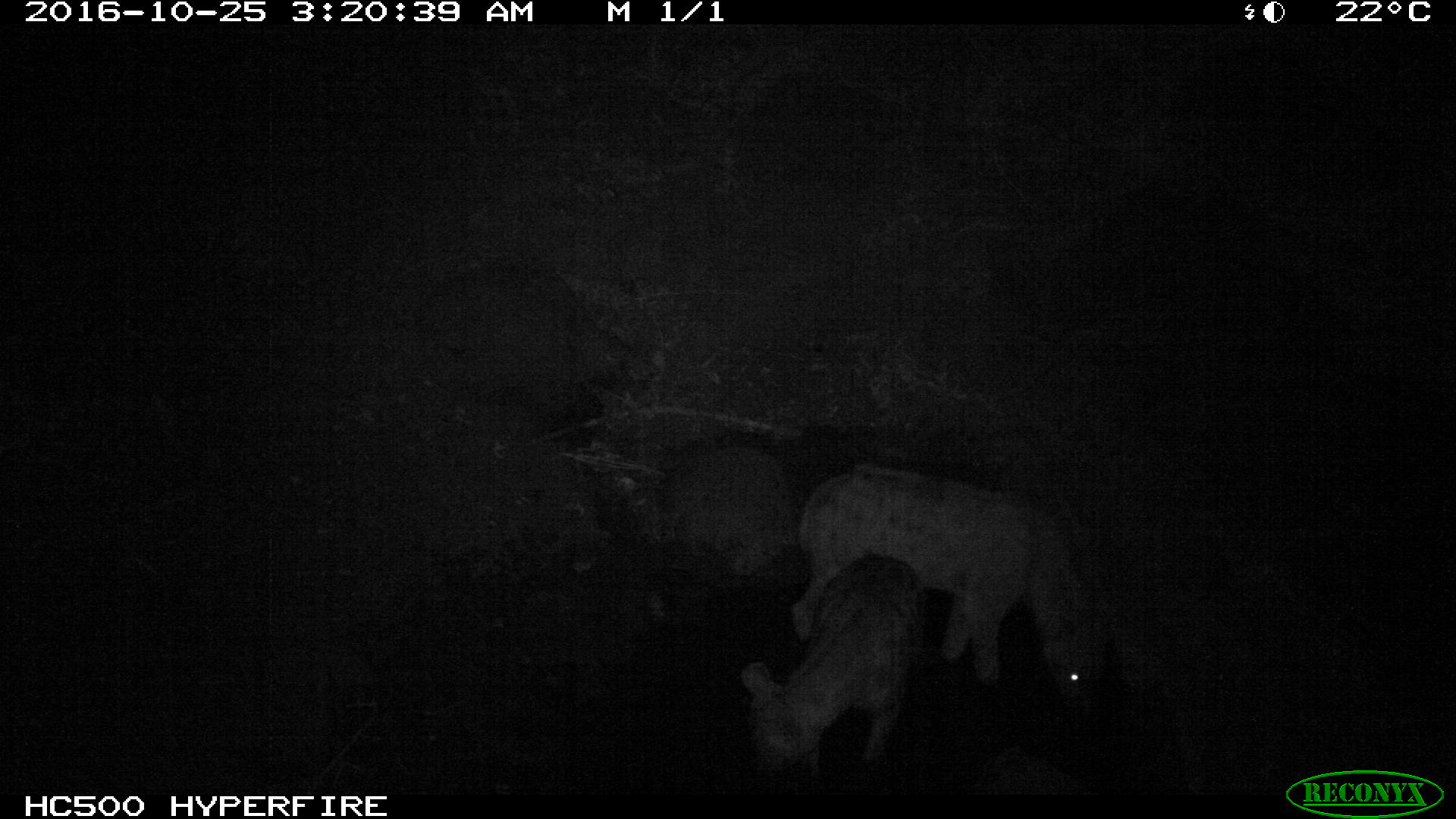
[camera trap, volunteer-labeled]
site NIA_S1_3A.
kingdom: Animalia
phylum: Chordata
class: Mammalia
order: Carnivora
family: Hyaenidae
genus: Crocuta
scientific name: Crocuta crocuta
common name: spotted hyena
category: hyenaspotted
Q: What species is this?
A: Hyenaspotted (spotted hyena) (Crocuta crocuta).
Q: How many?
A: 2.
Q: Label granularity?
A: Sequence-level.